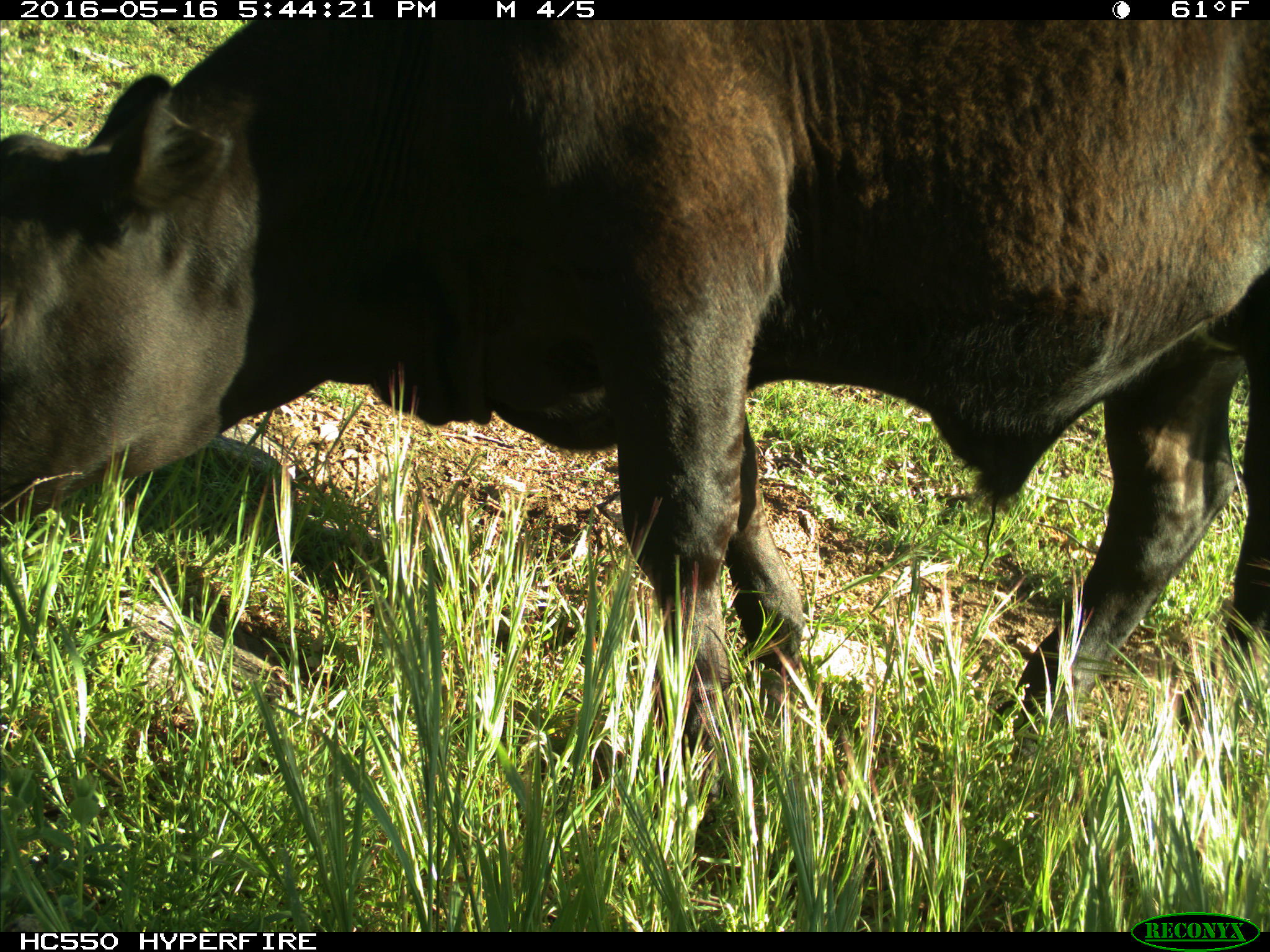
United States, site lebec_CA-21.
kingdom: Animalia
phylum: Chordata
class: Mammalia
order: Artiodactyla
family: Bovidae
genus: Bos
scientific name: Bos taurus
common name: domestic cow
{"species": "Bos taurus (domestic cow)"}